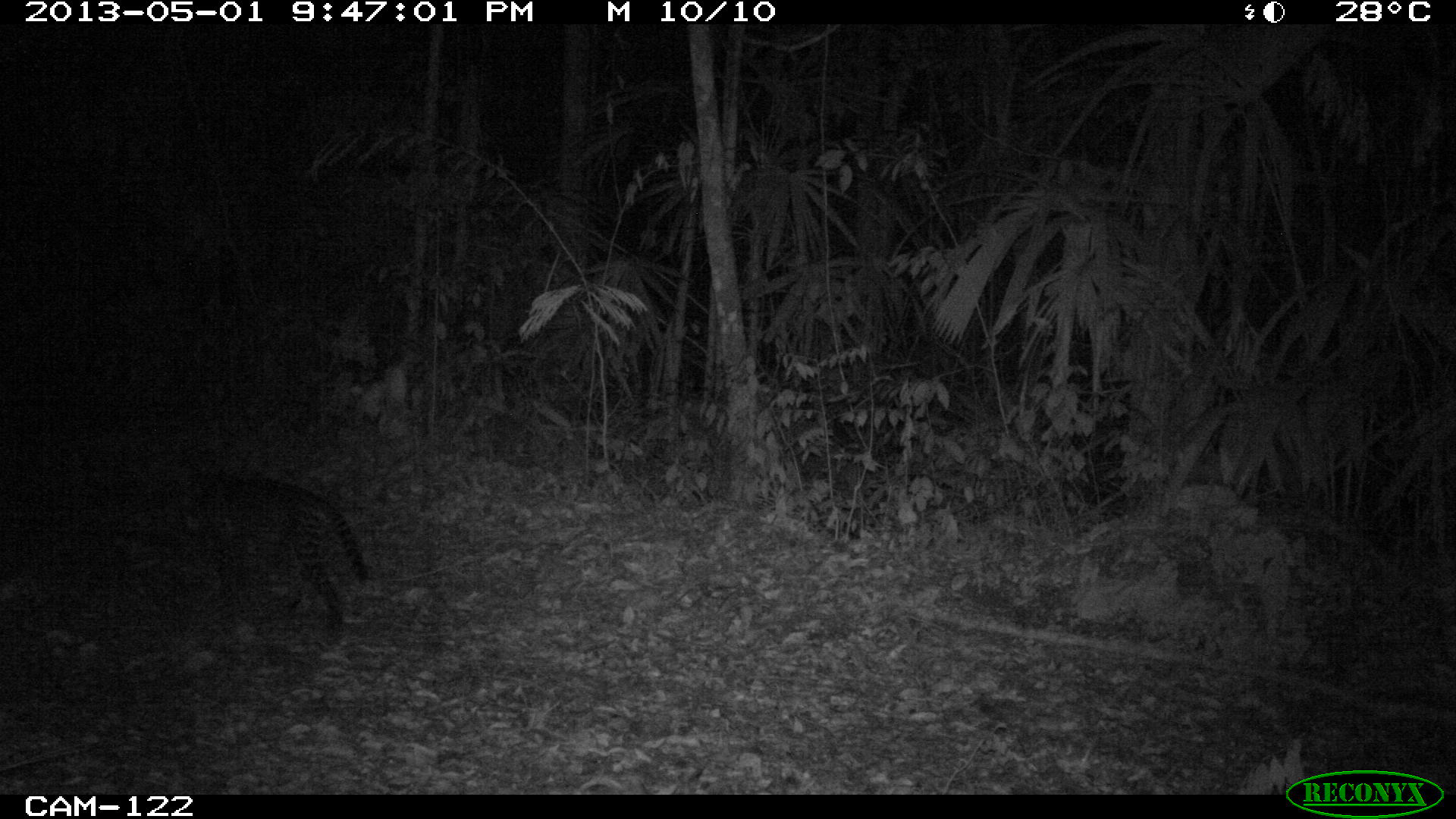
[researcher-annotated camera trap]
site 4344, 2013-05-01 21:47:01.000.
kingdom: Animalia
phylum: Chordata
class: Mammalia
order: Carnivora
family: Felidae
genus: Leopardus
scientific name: Leopardus pardalis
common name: ocelot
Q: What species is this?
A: Leopardus pardalis (ocelot).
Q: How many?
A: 1.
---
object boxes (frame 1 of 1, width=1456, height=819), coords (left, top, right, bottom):
leopardus pardalis: (179, 477, 367, 642)